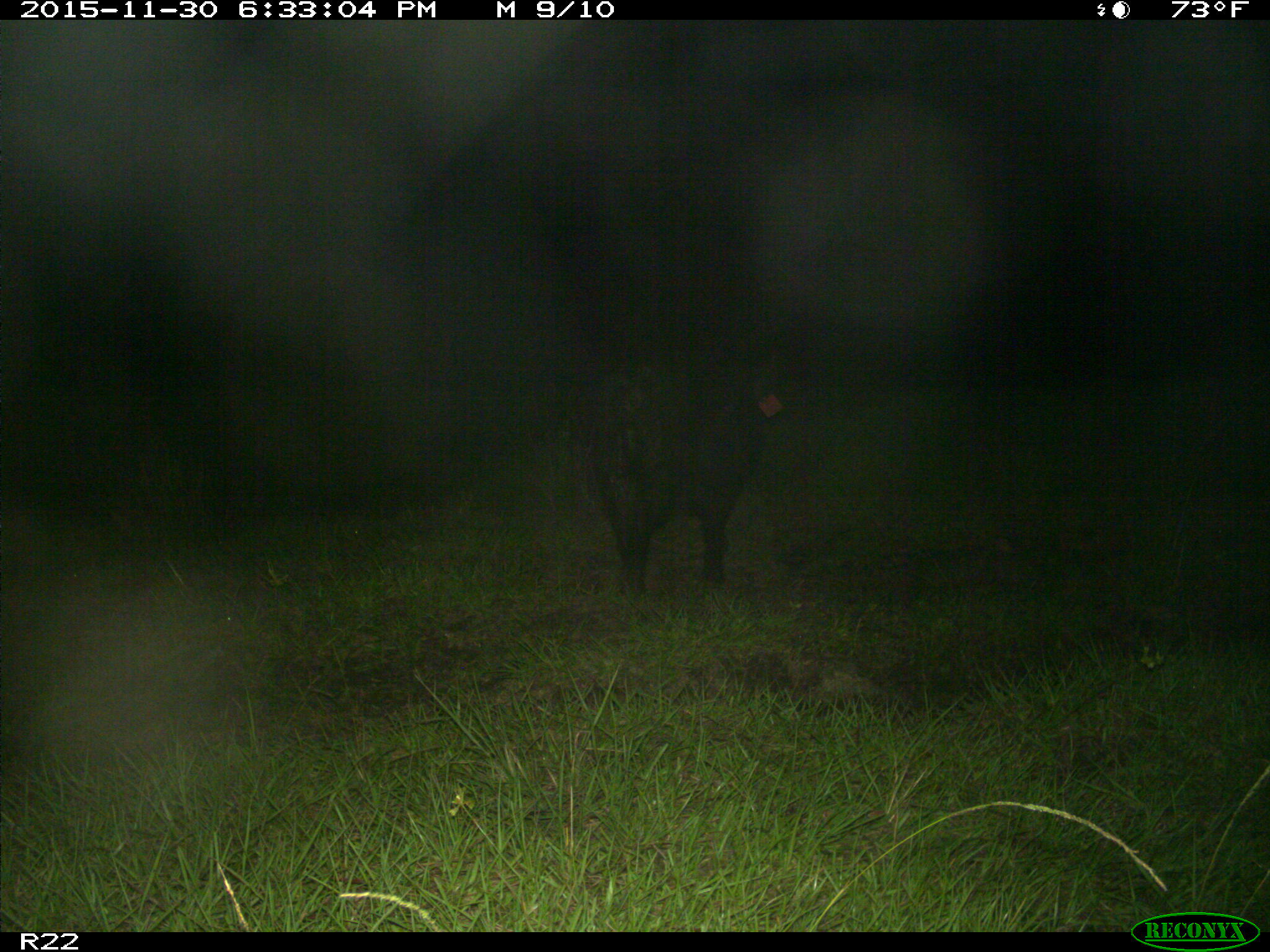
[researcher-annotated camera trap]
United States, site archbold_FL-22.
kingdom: Animalia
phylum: Chordata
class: Mammalia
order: Artiodactyla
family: Suidae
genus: Sus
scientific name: Sus scrofa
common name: wild boar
Sus scrofa (wild boar).